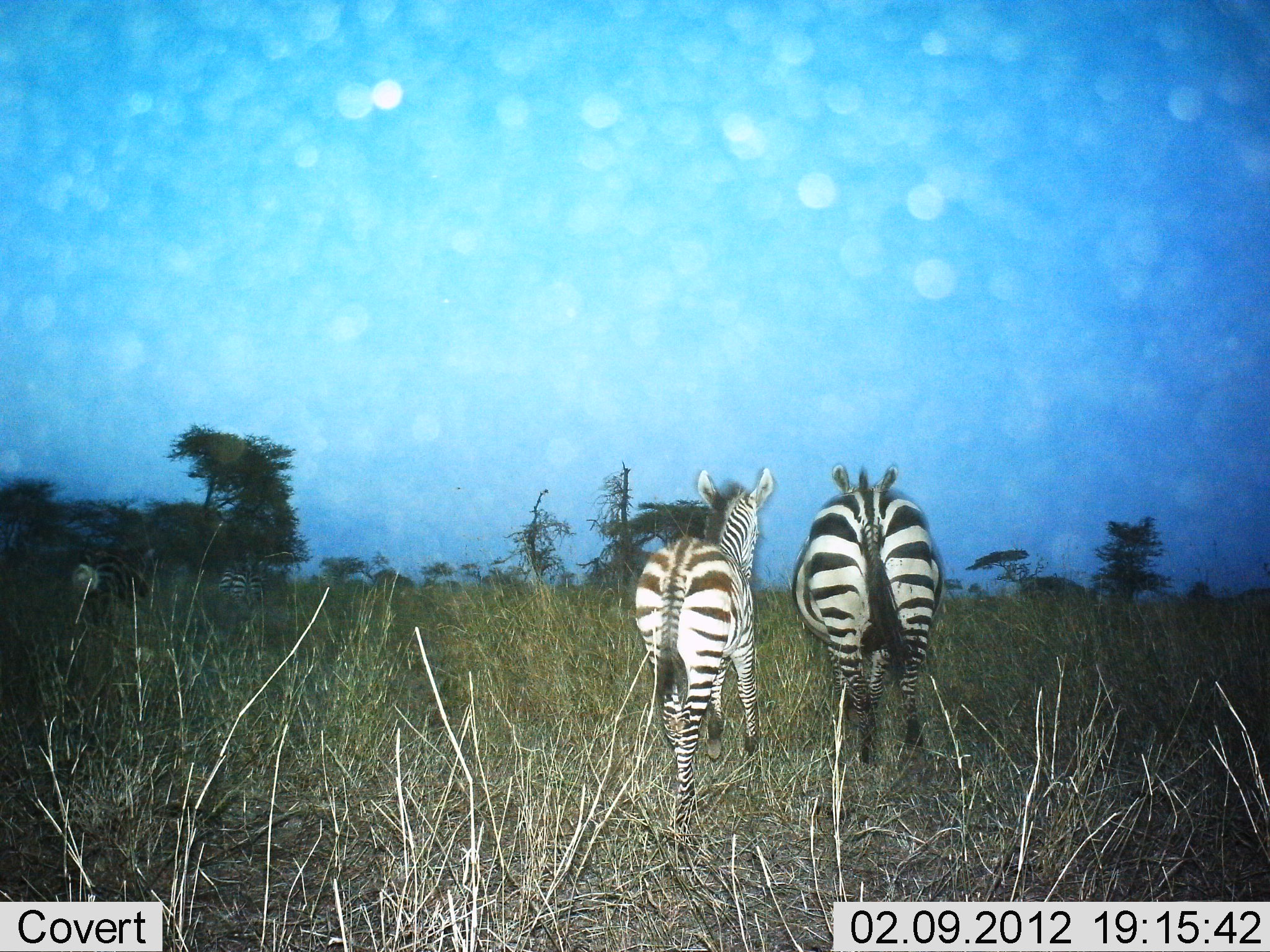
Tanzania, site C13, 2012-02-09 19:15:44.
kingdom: Animalia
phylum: Chordata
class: Mammalia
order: Perissodactyla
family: Equidae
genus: Equus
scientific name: Equus quagga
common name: plains zebra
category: zebra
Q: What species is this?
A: Zebra (plains zebra) (Equus quagga).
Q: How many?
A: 2.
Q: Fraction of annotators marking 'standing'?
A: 33%.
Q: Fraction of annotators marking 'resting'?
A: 6%.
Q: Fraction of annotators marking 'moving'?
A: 78%.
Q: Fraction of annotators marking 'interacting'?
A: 0%.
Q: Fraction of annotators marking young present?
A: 39%.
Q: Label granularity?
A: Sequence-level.